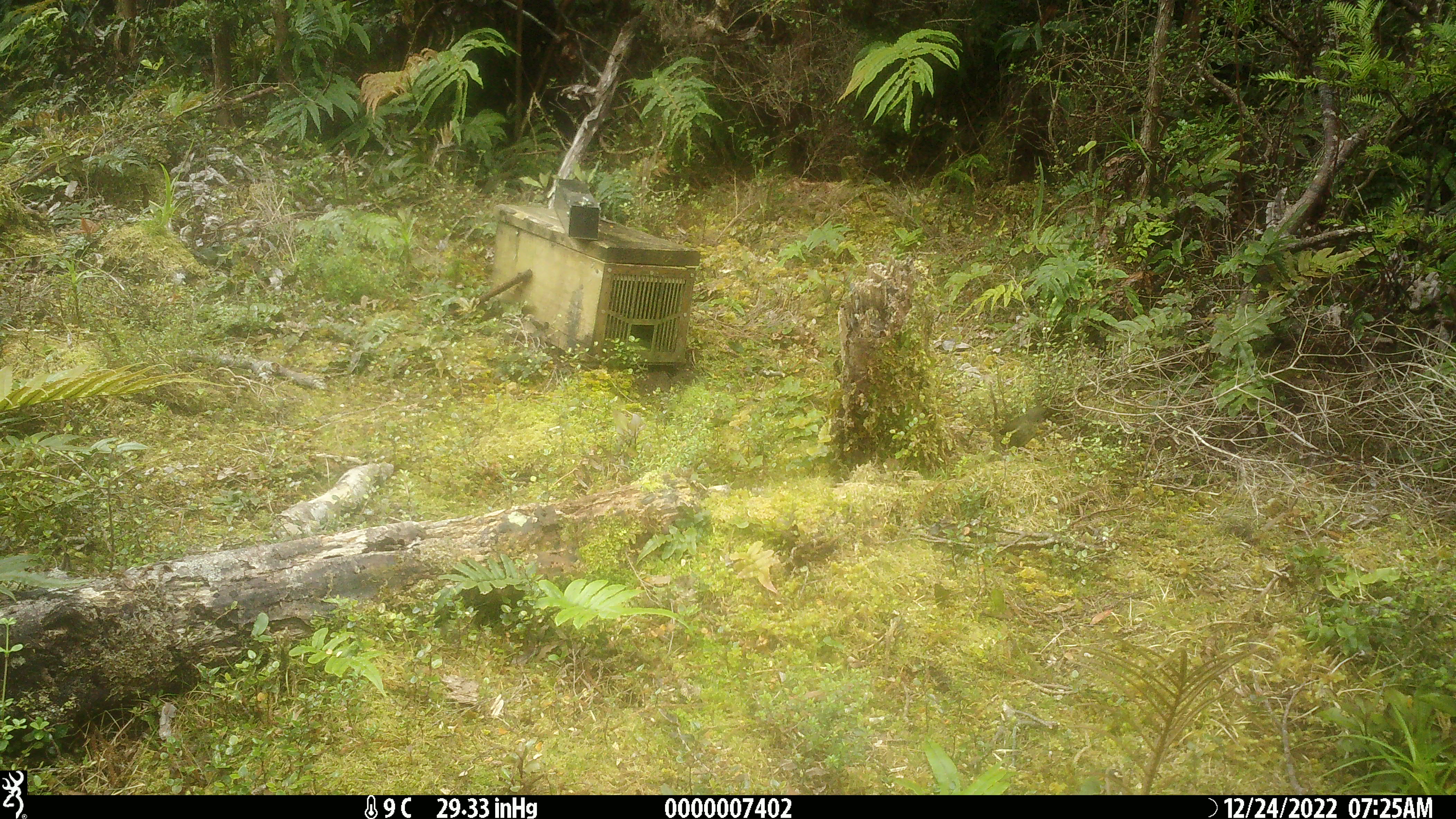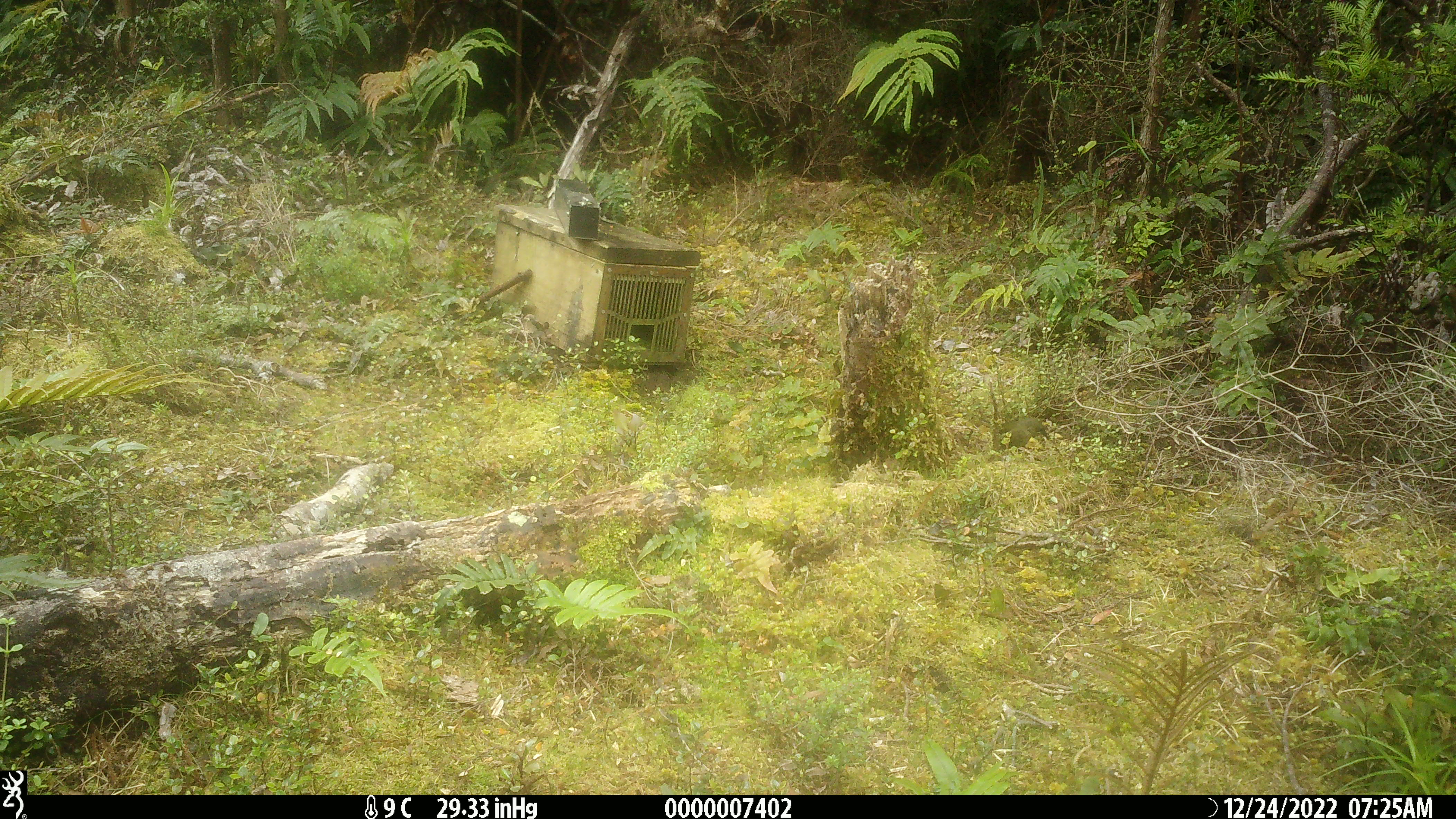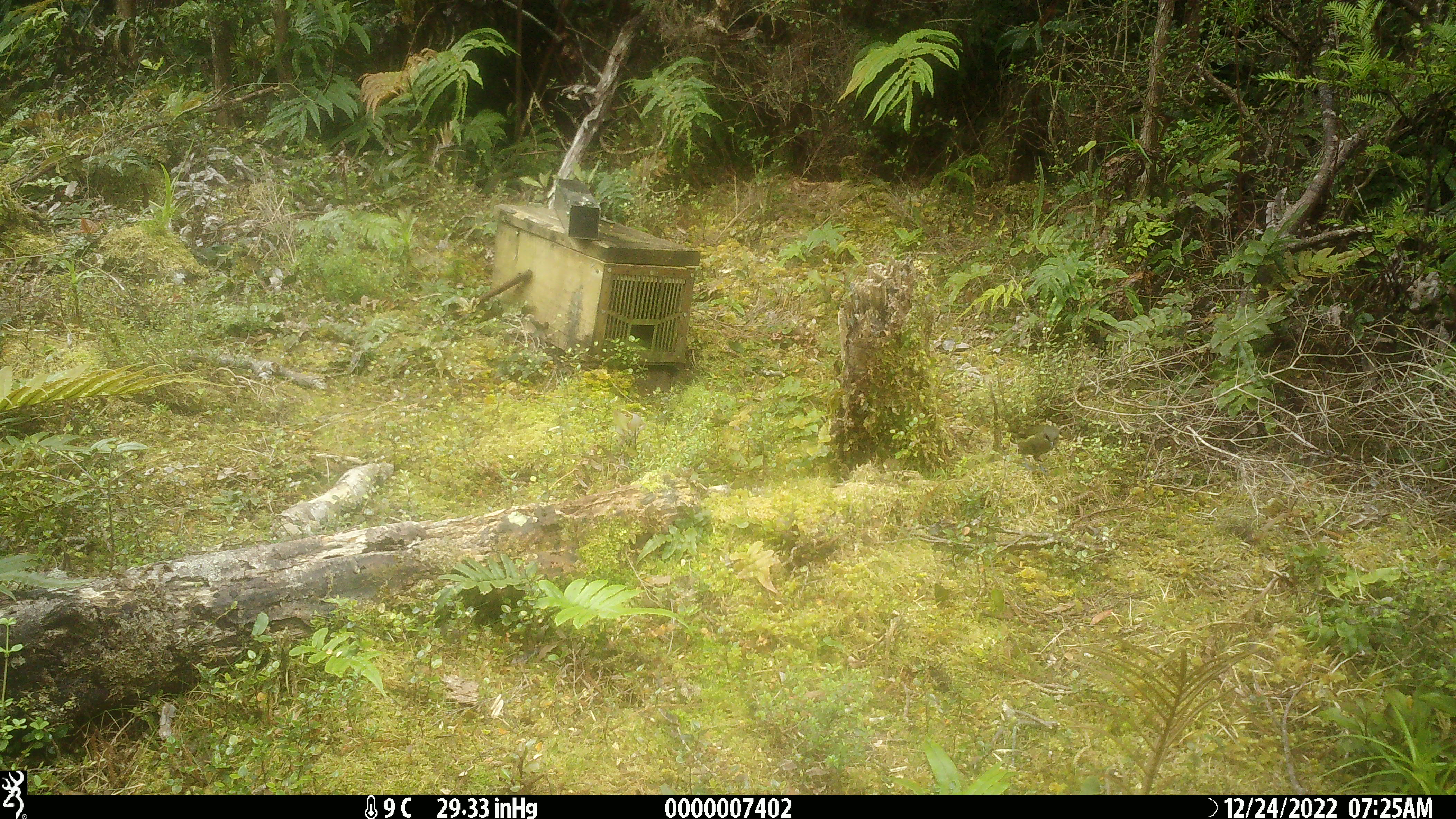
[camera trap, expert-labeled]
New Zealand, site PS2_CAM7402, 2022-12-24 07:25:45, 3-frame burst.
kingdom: Animalia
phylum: Chordata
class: Aves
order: Passeriformes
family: Meliphagidae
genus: Anthornis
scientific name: Anthornis melanura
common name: new zealand bellbird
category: bellbird